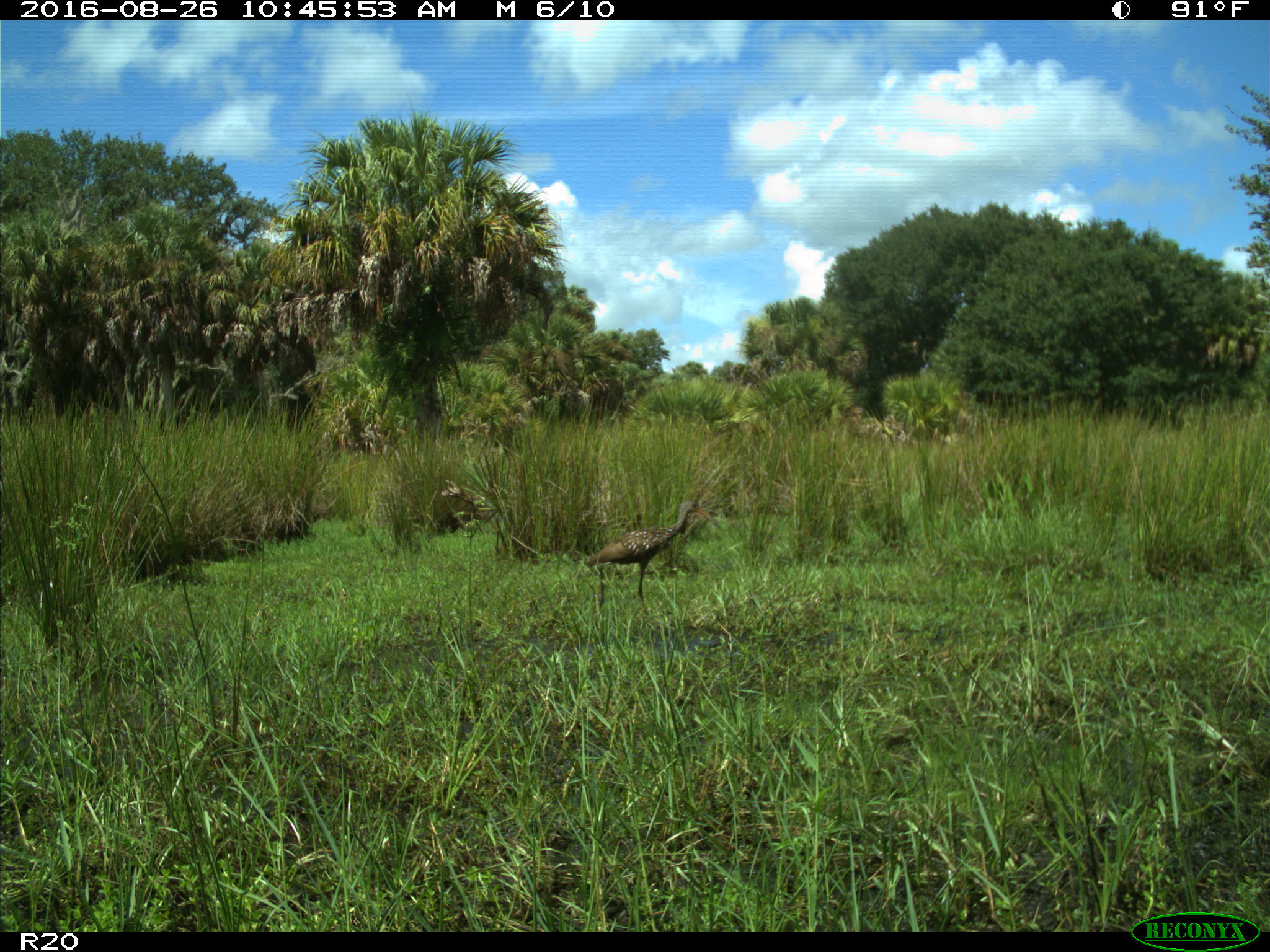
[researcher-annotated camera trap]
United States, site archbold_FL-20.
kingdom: Animalia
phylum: Chordata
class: Aves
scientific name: Aves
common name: birds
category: unidentified bird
Unidentified bird (birds) (Aves).